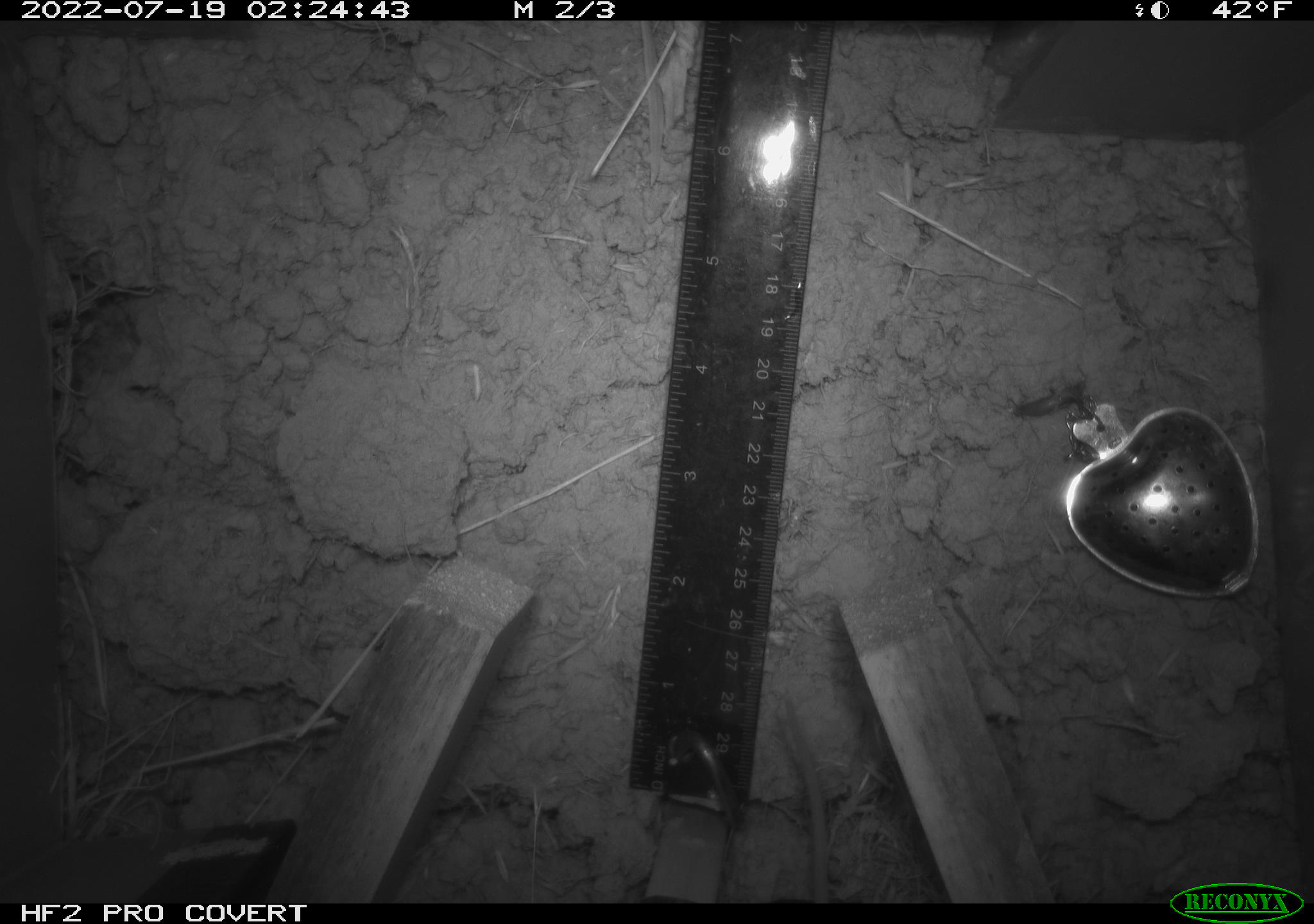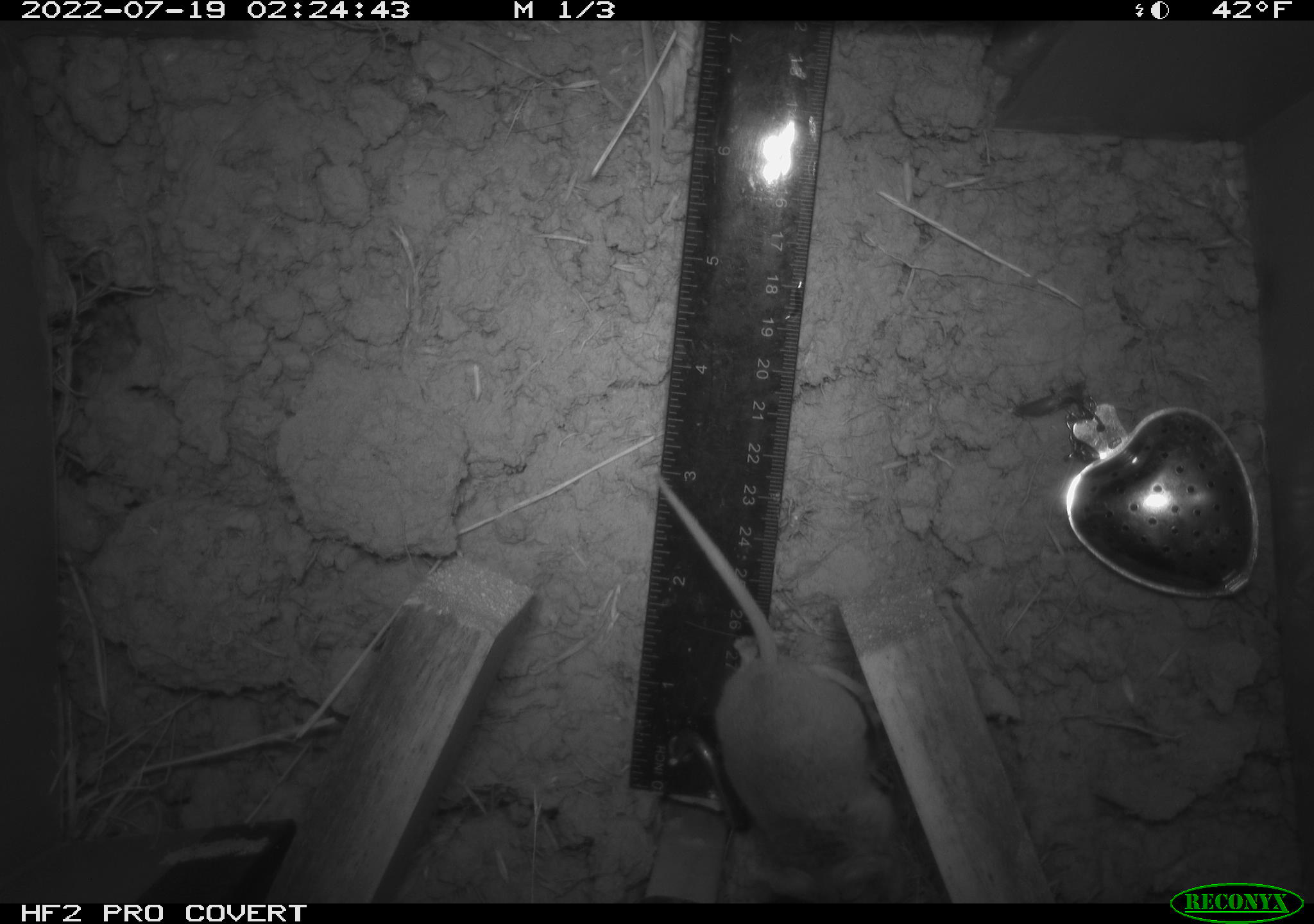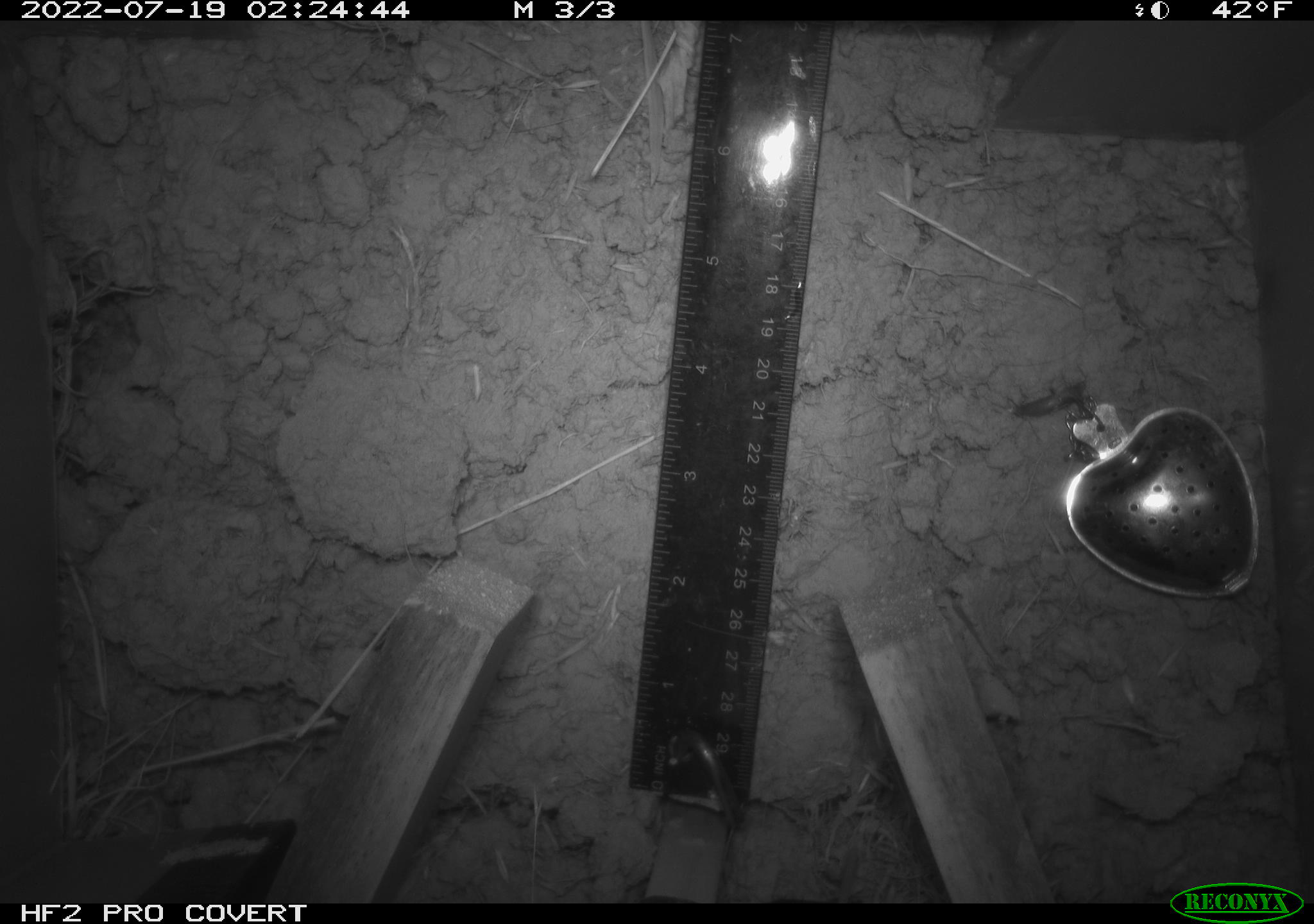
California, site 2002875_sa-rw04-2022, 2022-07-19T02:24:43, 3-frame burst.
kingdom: Animalia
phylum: Chordata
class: Mammalia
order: Rodentia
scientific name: Rodentia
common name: mouse species